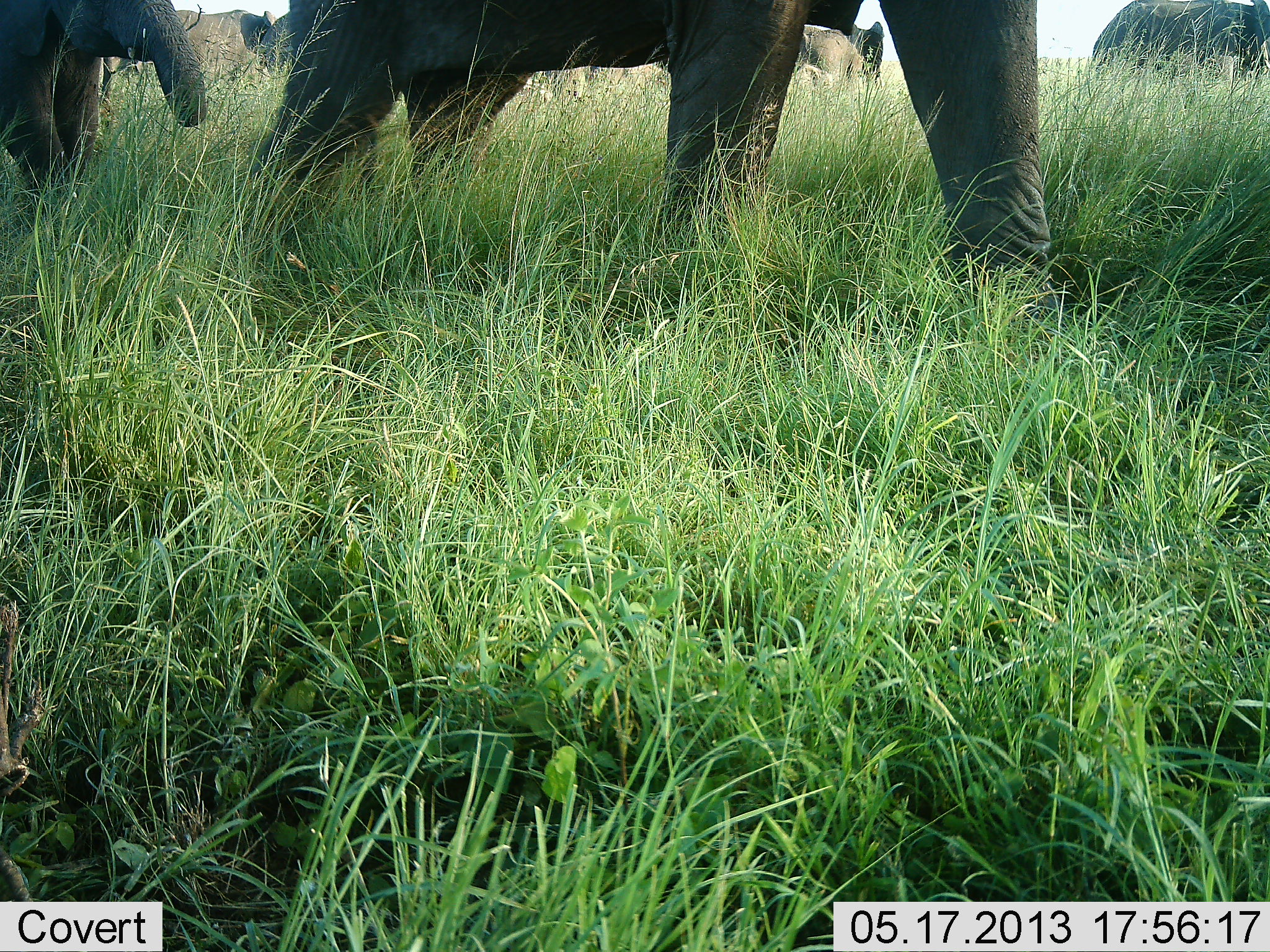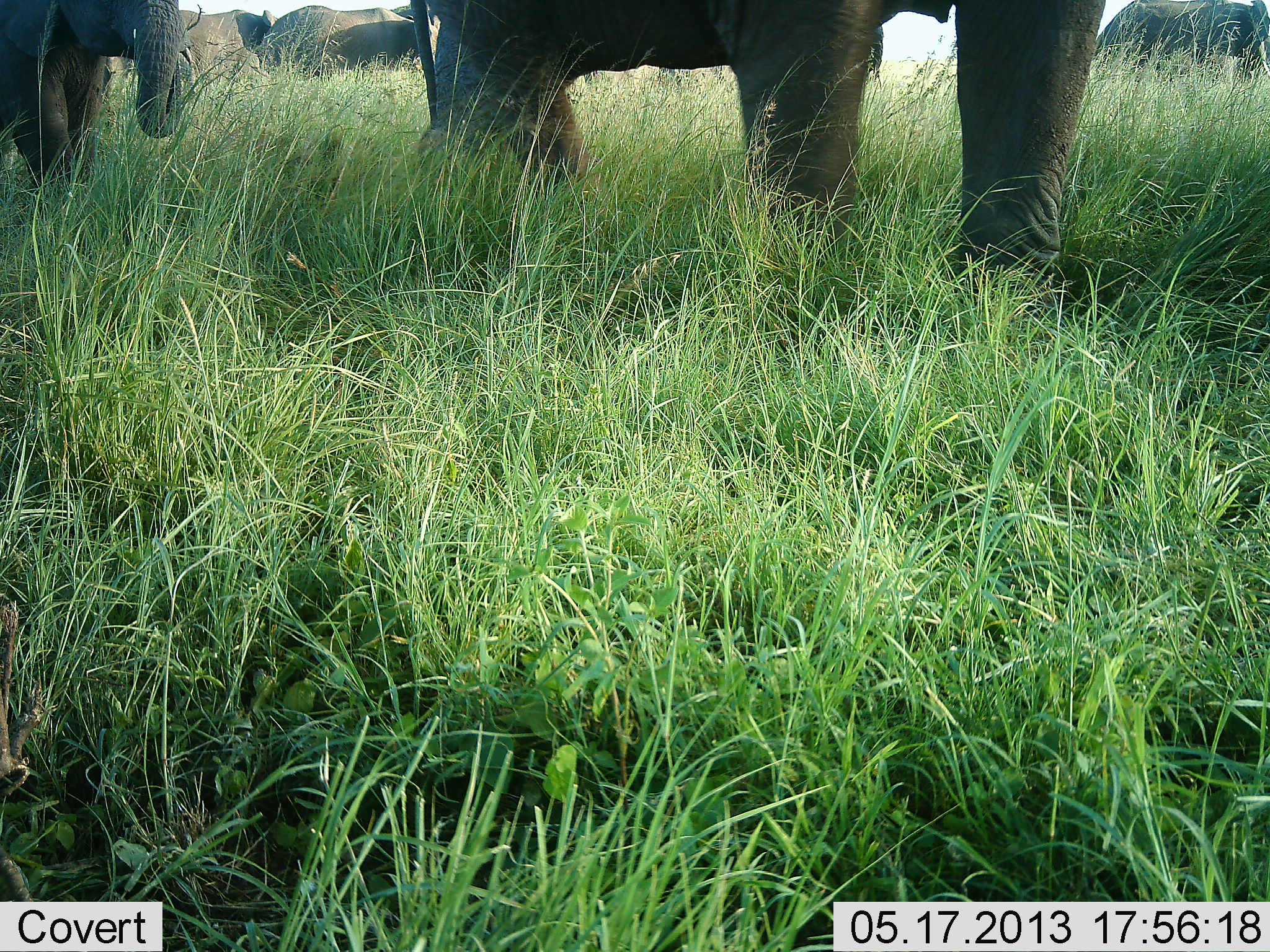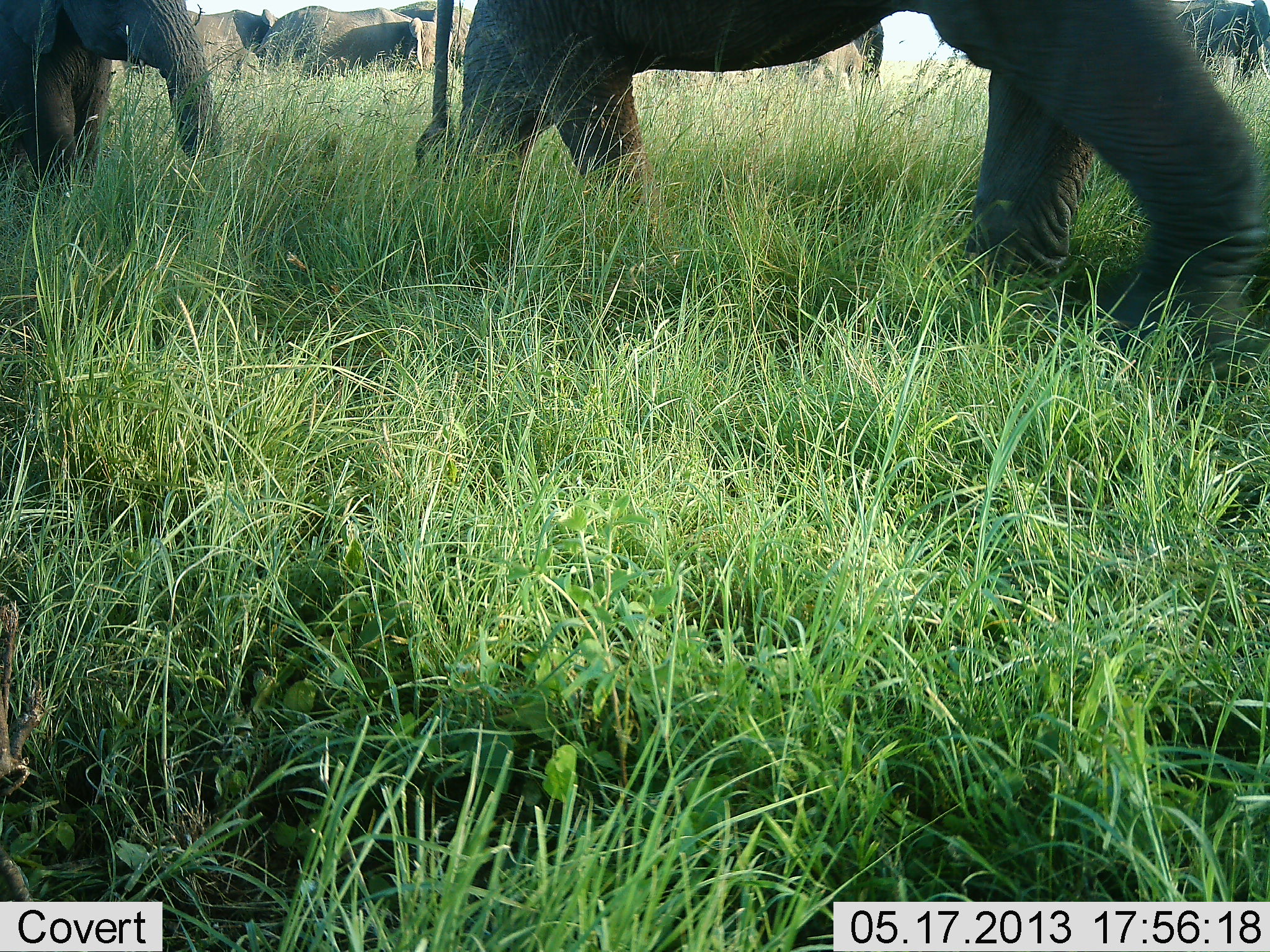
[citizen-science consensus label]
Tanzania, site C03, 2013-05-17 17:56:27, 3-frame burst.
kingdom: Animalia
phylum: Chordata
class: Mammalia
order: Proboscidea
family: Elephantidae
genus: Loxodonta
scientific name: Loxodonta africana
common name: african bush elephant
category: elephant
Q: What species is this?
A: Elephant (african bush elephant) (Loxodonta africana).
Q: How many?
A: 7.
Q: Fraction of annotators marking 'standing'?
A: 55%.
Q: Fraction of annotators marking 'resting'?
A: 5%.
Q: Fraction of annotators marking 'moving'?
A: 85%.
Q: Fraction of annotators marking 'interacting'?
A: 10%.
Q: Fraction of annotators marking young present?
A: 10%.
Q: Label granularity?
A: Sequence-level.